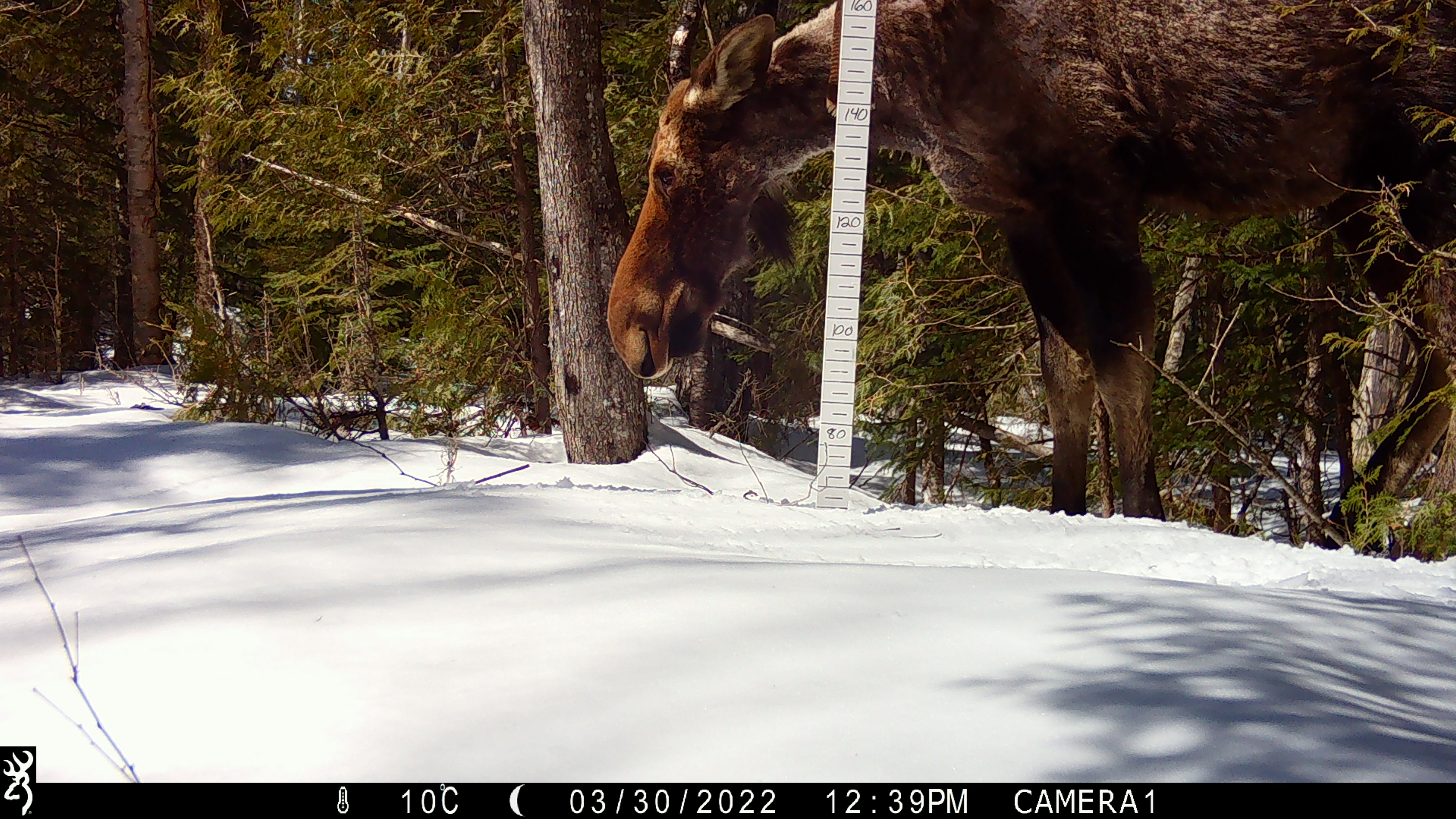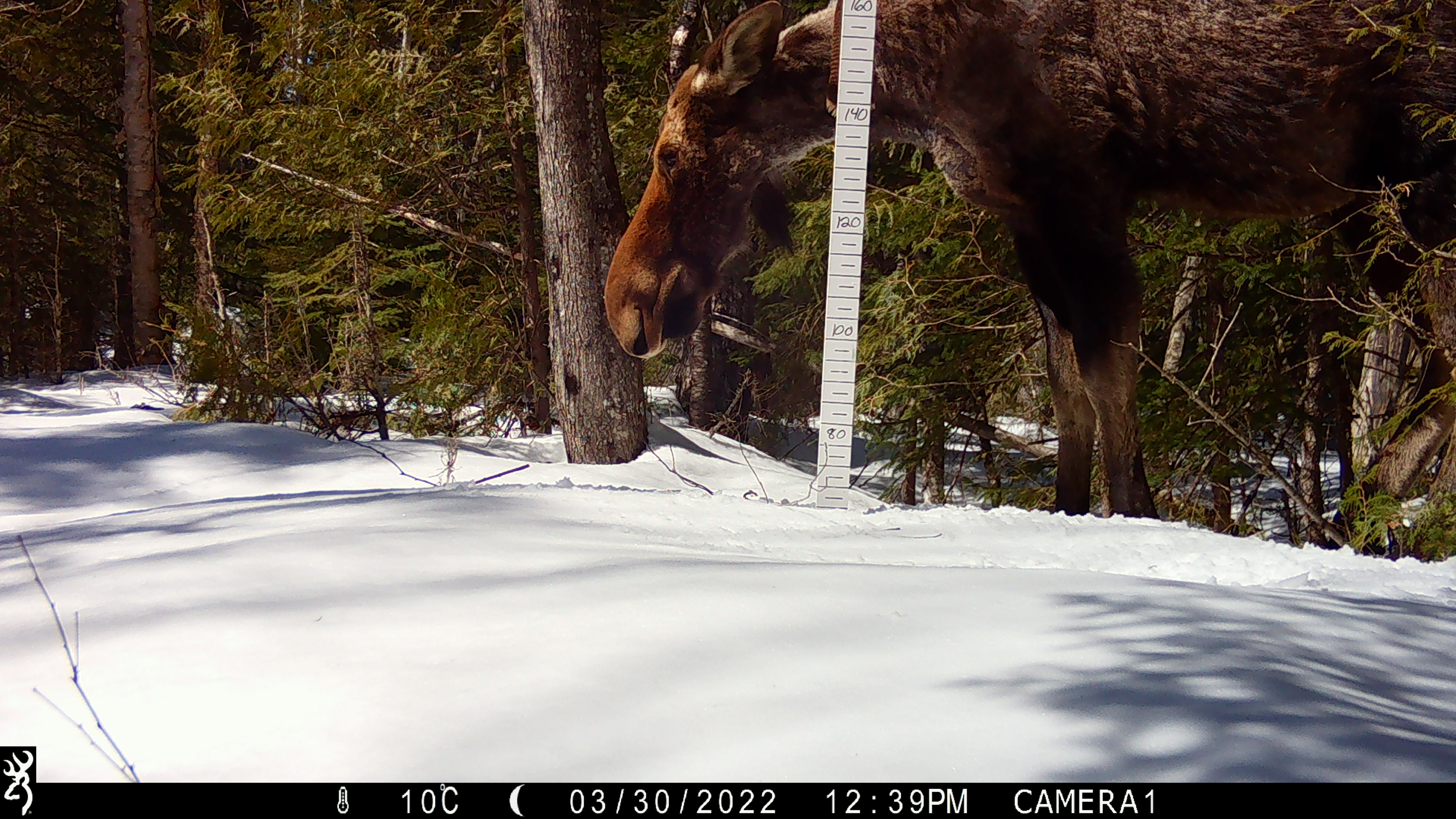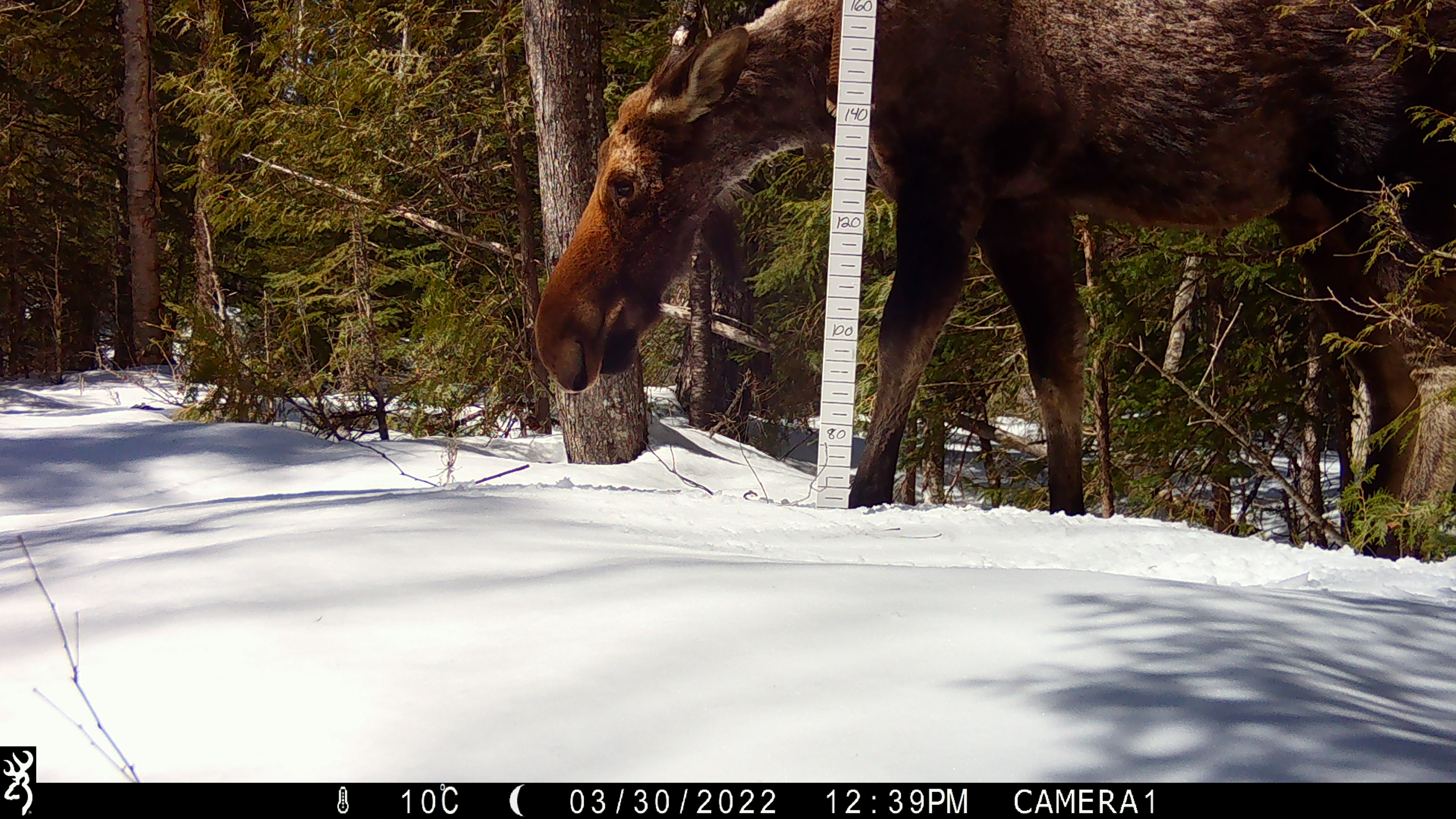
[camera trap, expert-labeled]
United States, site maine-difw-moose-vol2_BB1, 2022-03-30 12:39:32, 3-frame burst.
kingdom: Animalia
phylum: Chordata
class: Mammalia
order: Artiodactyla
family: Cervidae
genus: Alces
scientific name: Alces alces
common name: moose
Moose (Alces alces).